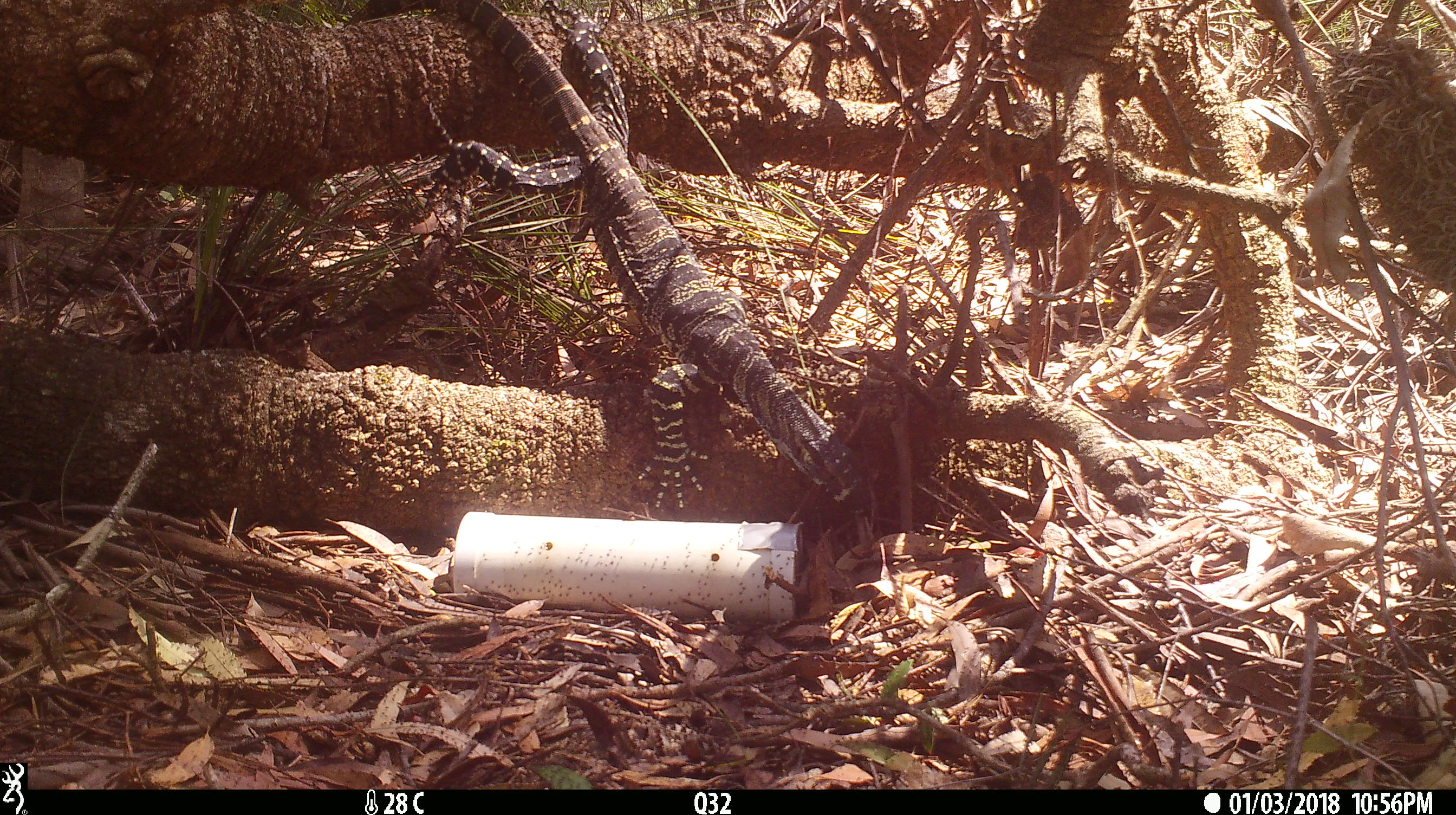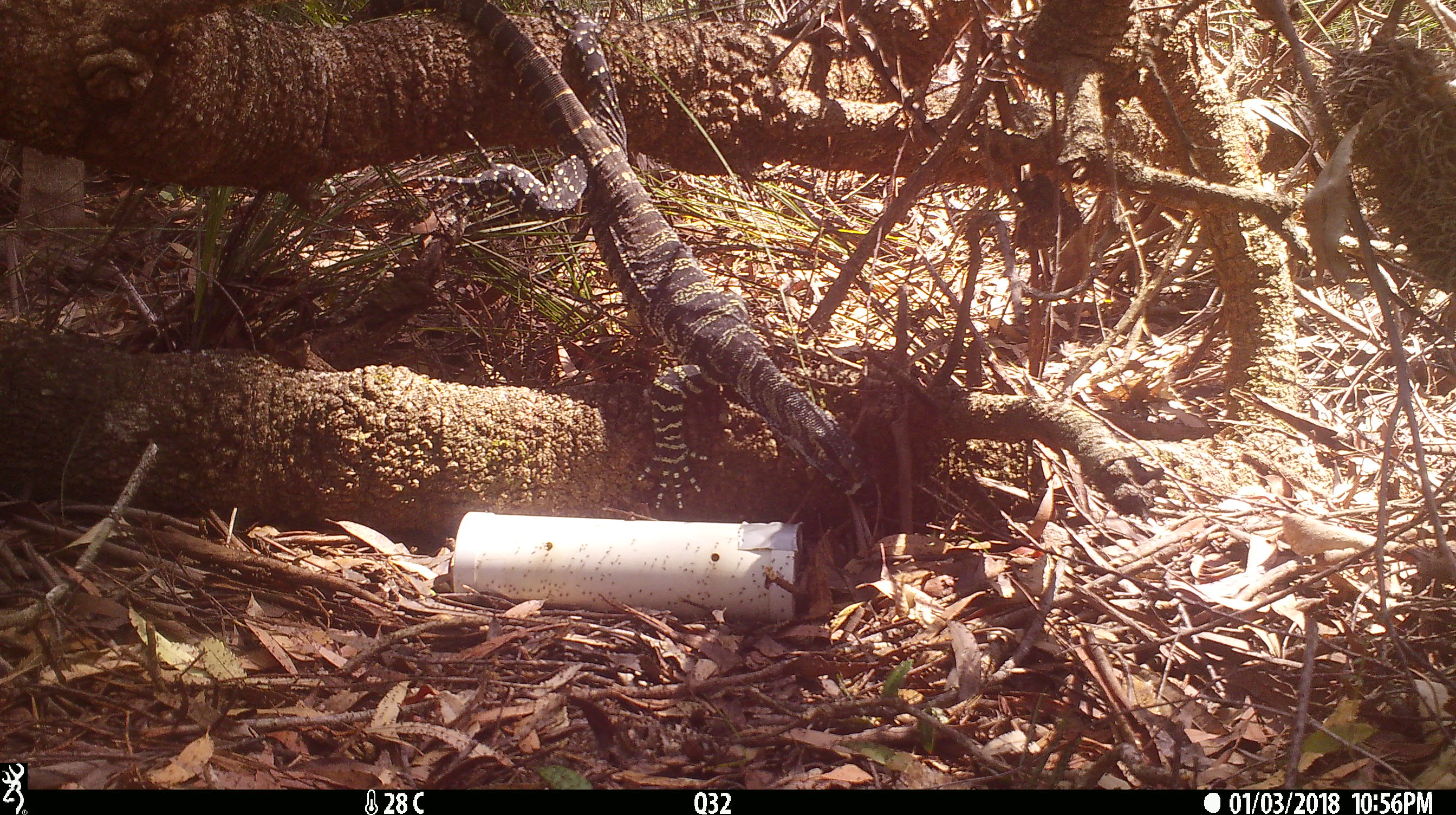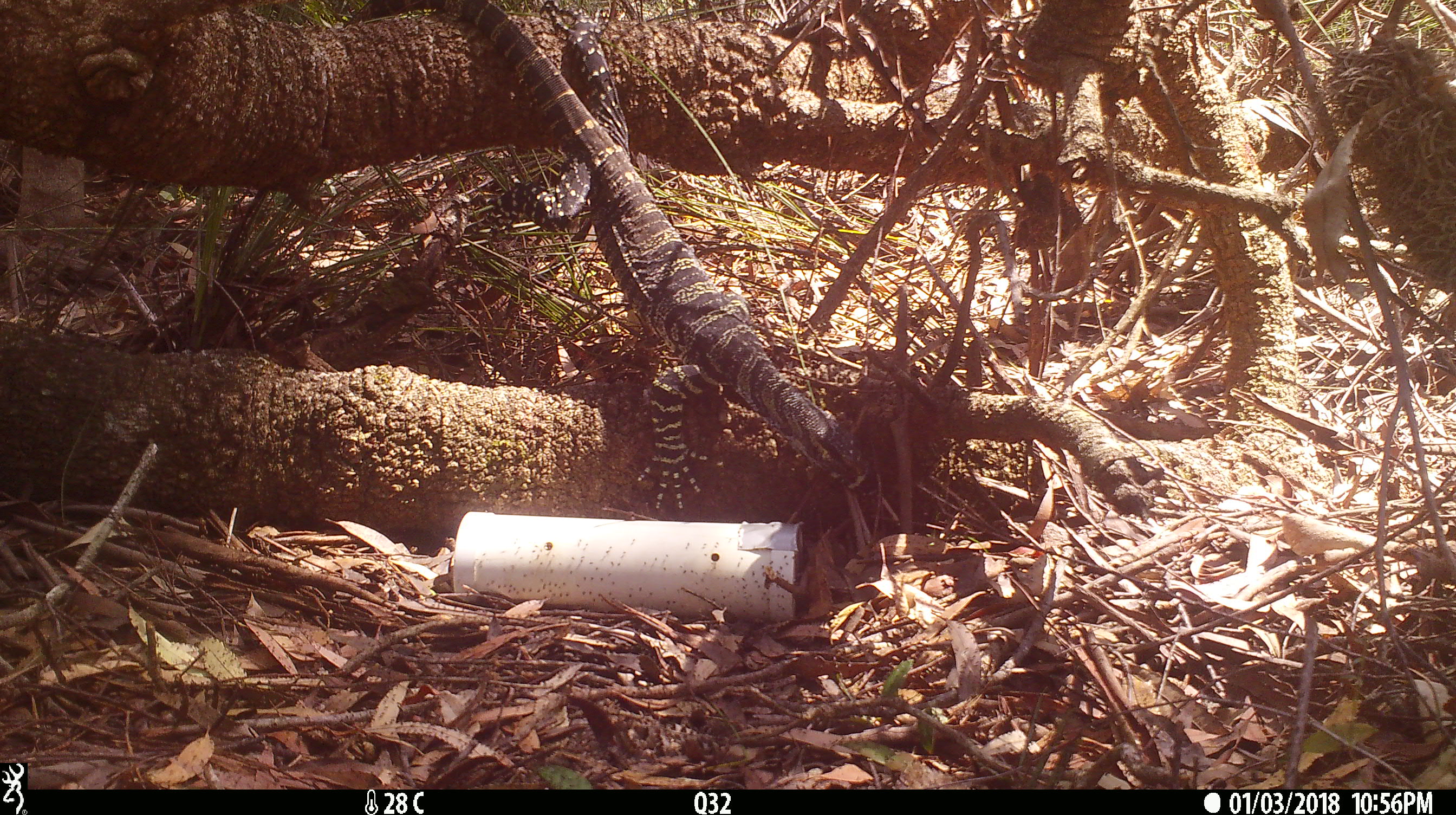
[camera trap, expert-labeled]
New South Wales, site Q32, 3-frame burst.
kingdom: Animalia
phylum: Chordata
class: Reptilia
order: Squamata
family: Varanidae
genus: Varanus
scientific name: Varanus varius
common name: lace monitor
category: goanna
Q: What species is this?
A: Goanna (lace monitor) (Varanus varius).